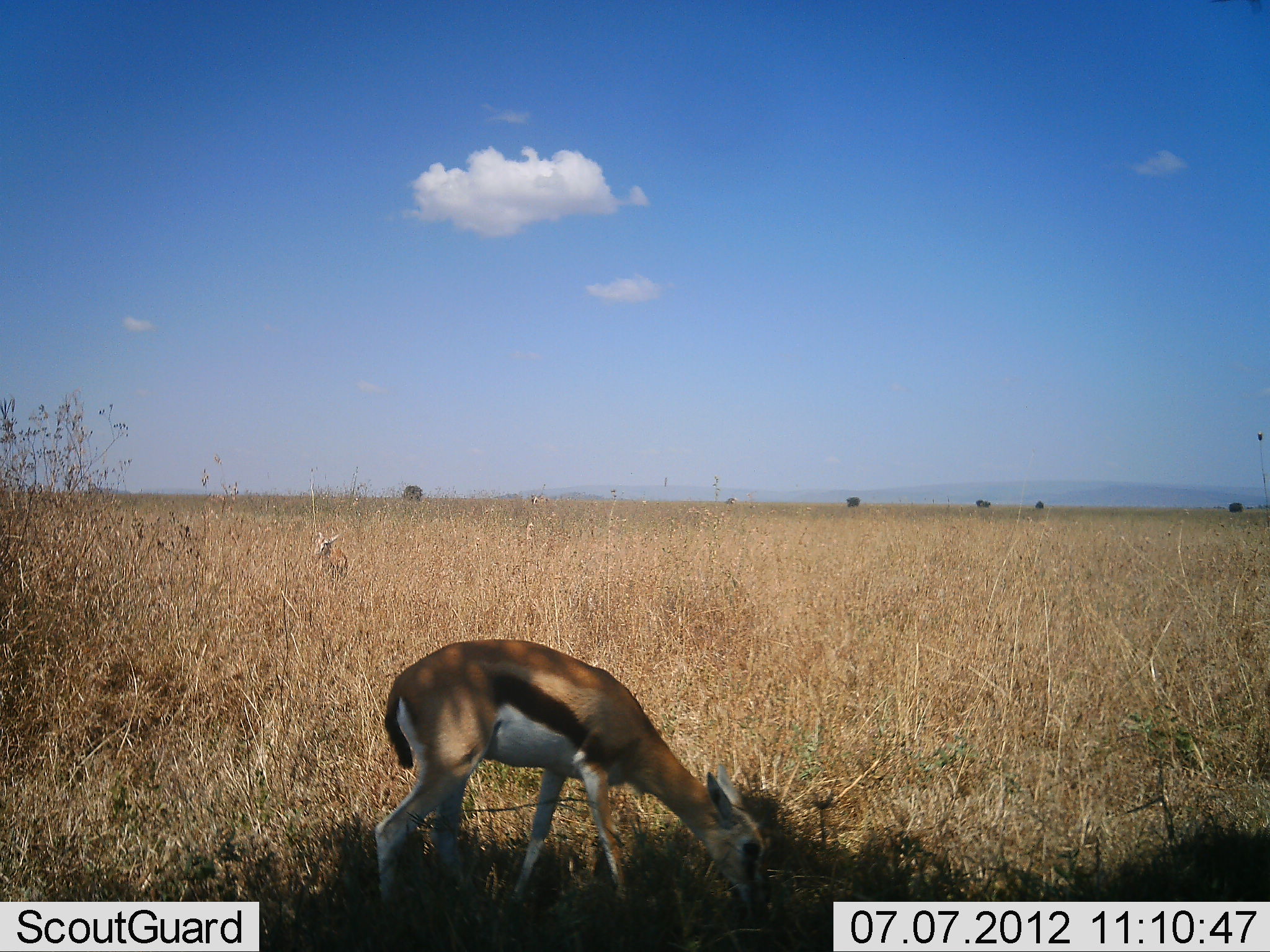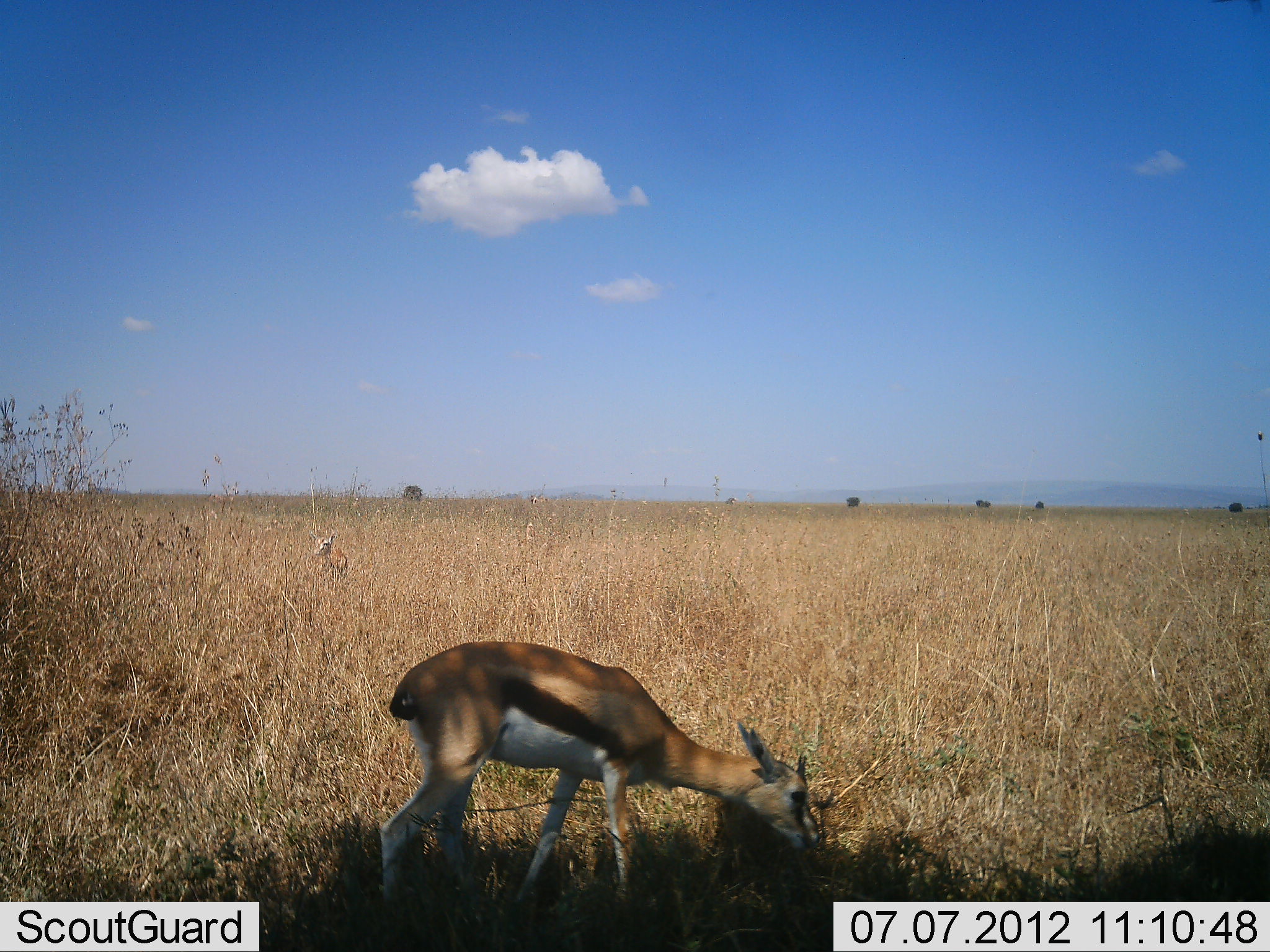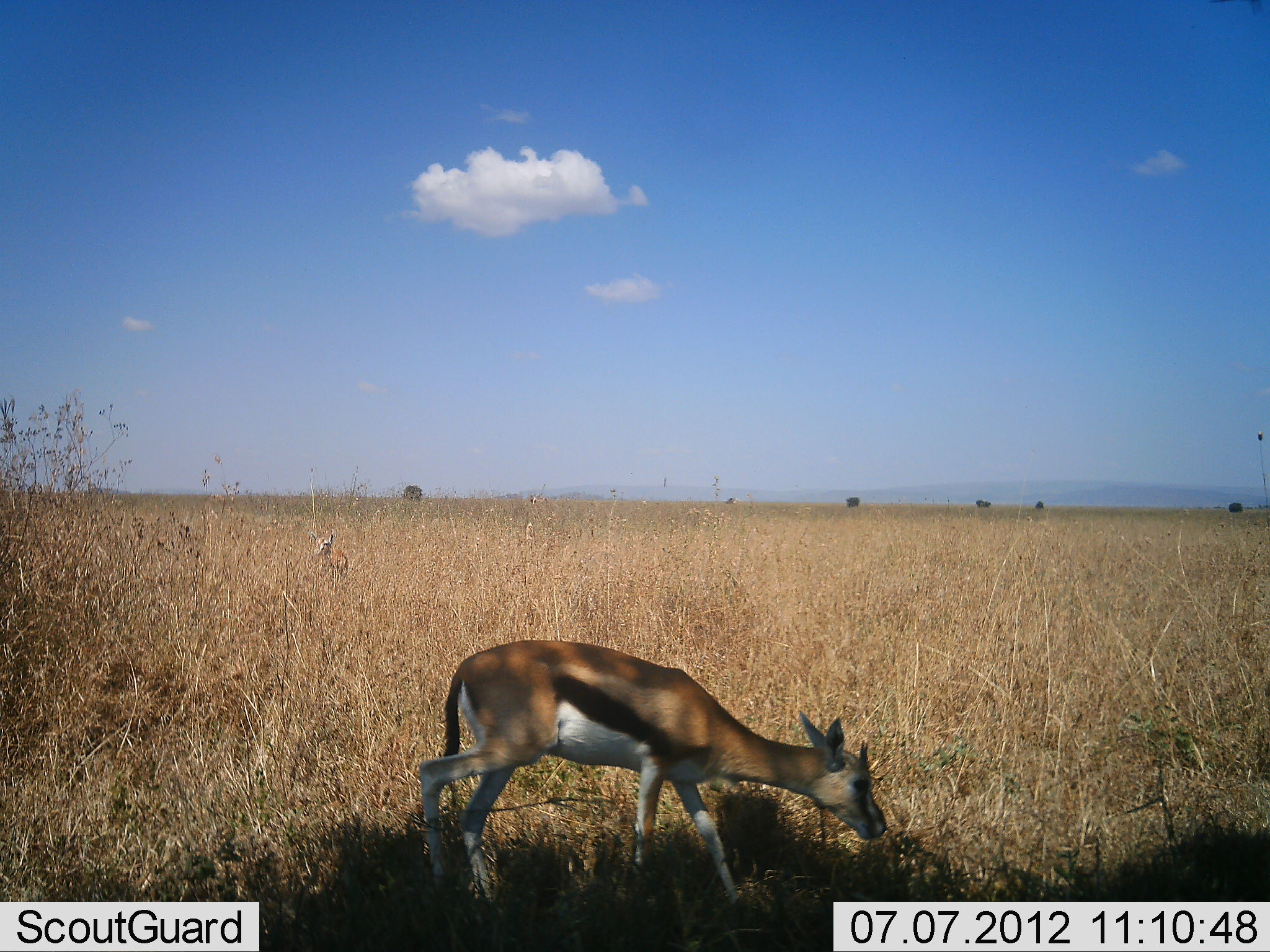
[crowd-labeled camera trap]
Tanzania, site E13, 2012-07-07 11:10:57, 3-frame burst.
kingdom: Animalia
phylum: Chordata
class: Mammalia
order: Artiodactyla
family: Bovidae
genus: Eudorcas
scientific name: Eudorcas thomsonii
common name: thomson's gazelle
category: gazellethomsons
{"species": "gazellethomsons (thomson's gazelle) (Eudorcas thomsonii)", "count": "2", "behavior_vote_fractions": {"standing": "30%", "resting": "0%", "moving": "20%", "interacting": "0%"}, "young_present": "10%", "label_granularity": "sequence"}